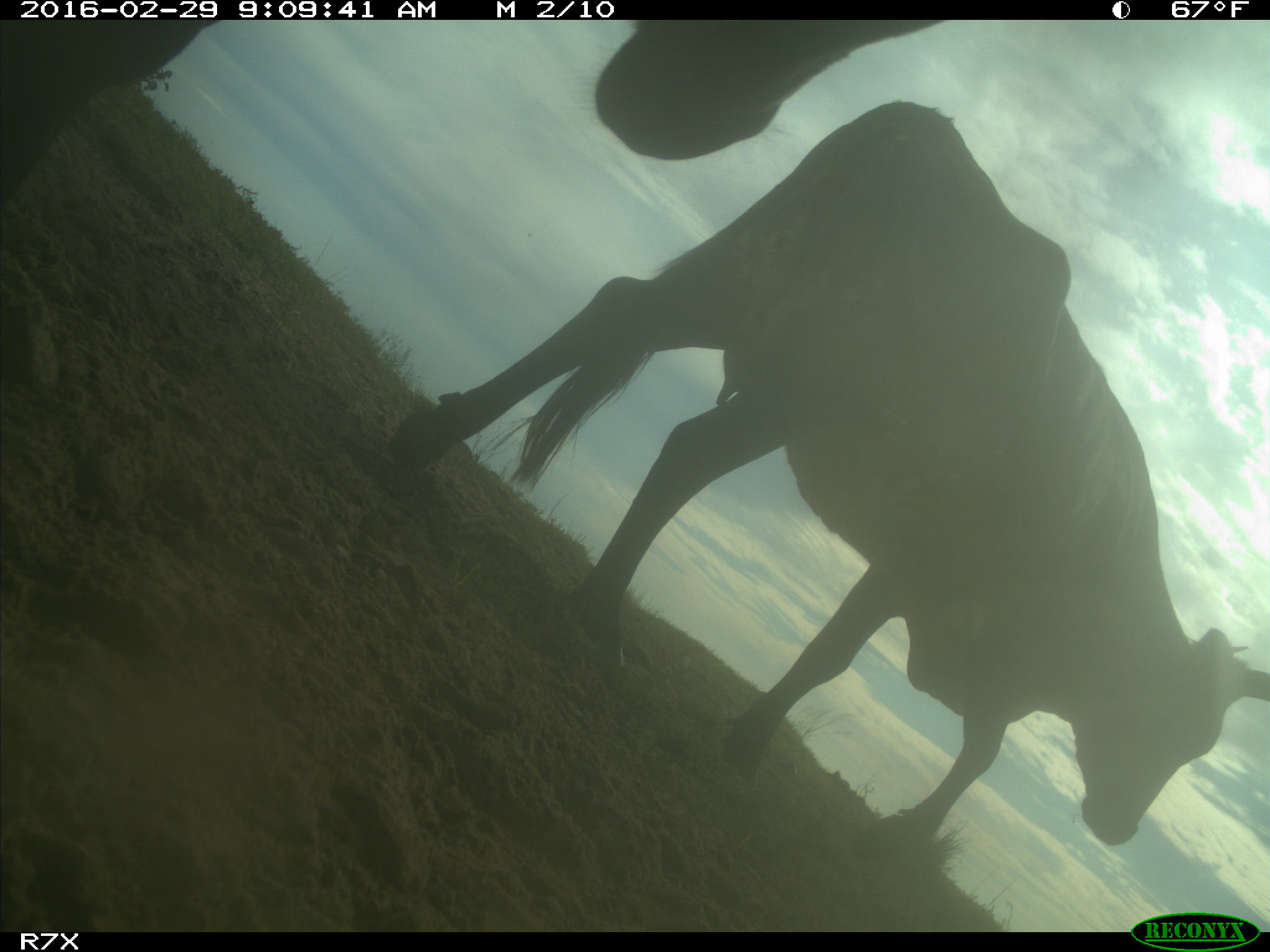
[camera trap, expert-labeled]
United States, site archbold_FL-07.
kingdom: Animalia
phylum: Chordata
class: Mammalia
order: Artiodactyla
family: Bovidae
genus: Bos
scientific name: Bos taurus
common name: domestic cow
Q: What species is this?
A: Bos taurus (domestic cow).